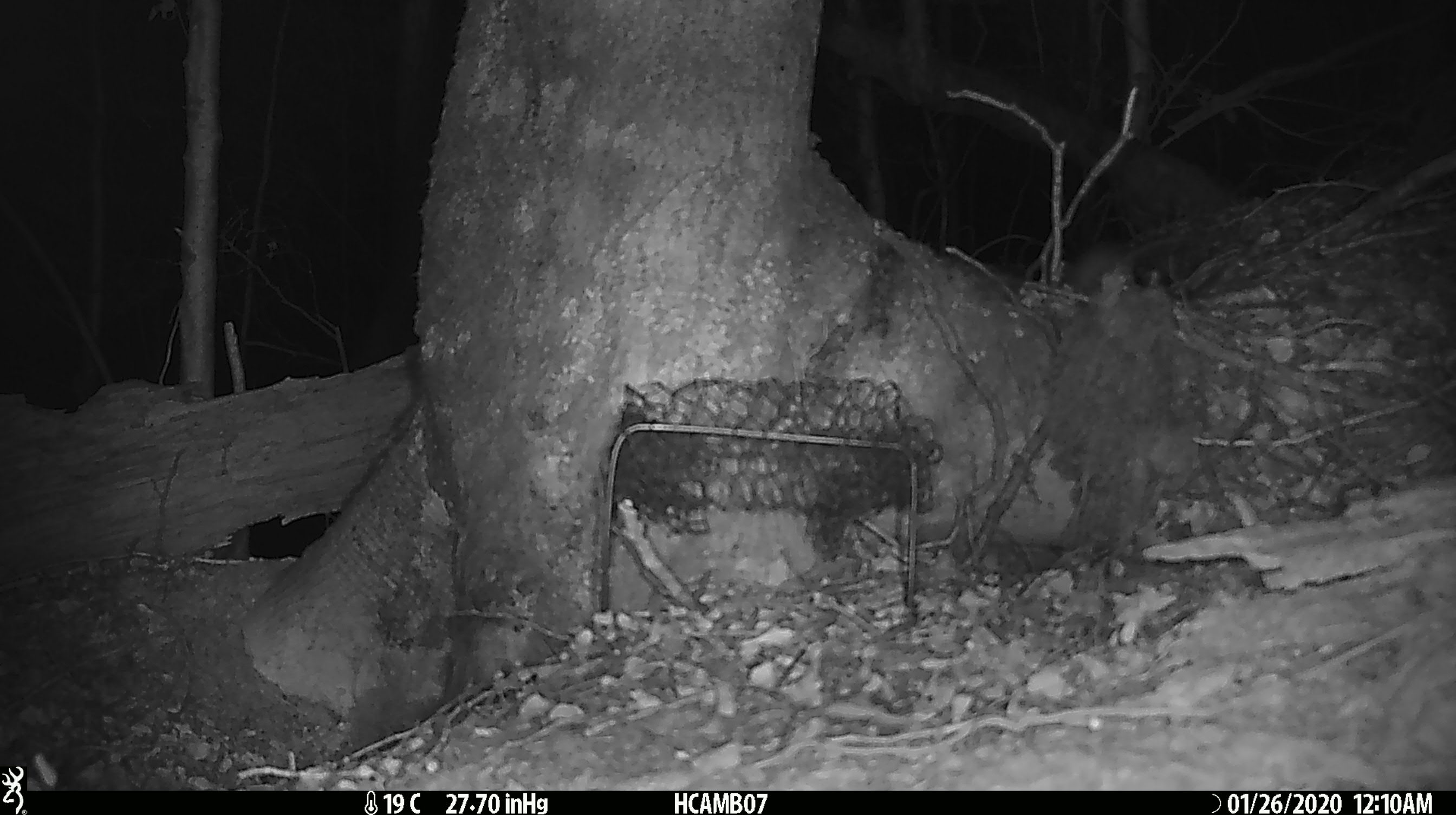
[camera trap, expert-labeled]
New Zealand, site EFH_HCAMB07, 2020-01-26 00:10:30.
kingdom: Animalia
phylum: Chordata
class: Mammalia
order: Rodentia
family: Muridae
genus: Mus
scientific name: Mus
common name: mouse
Mouse (Mus).